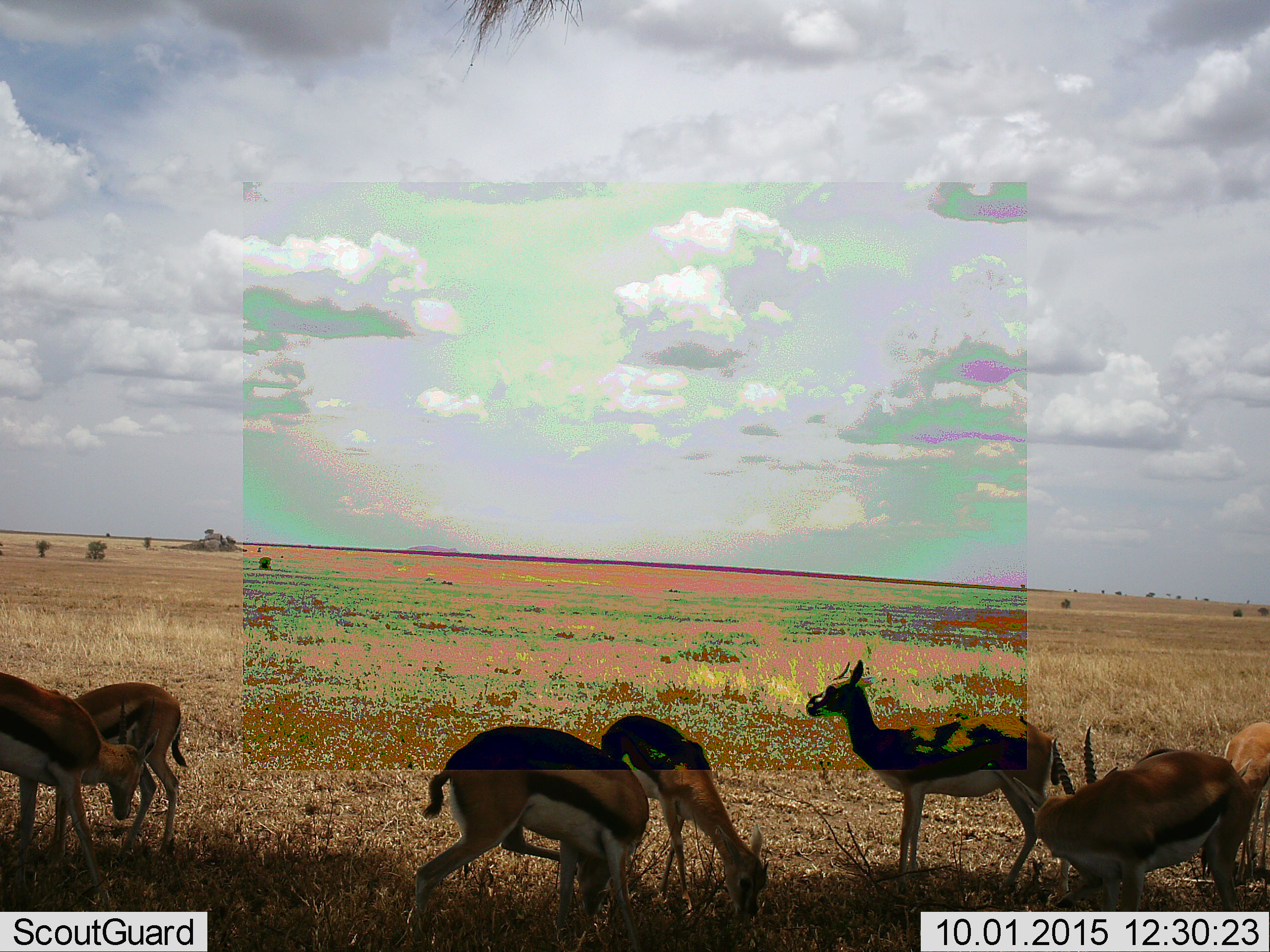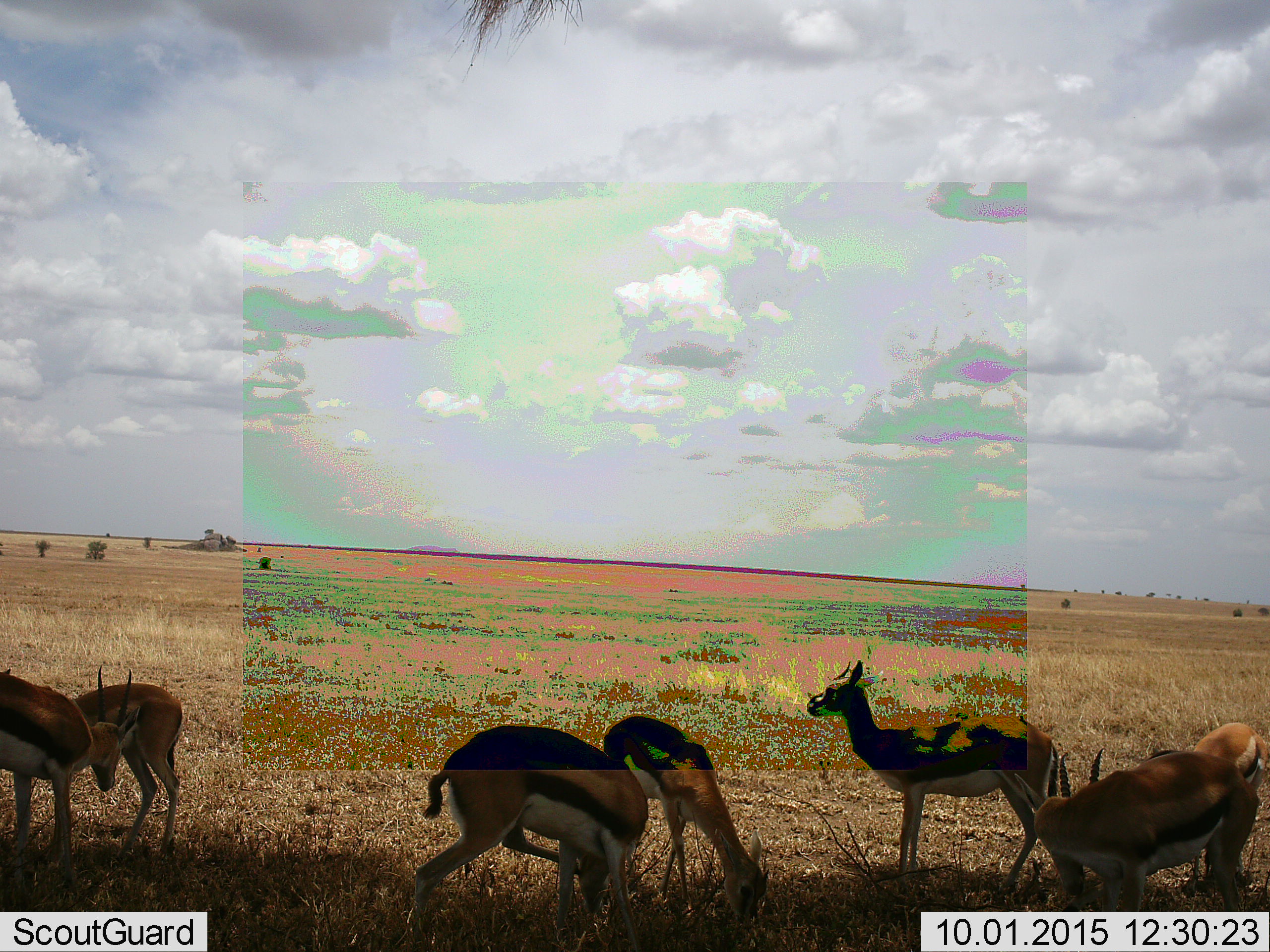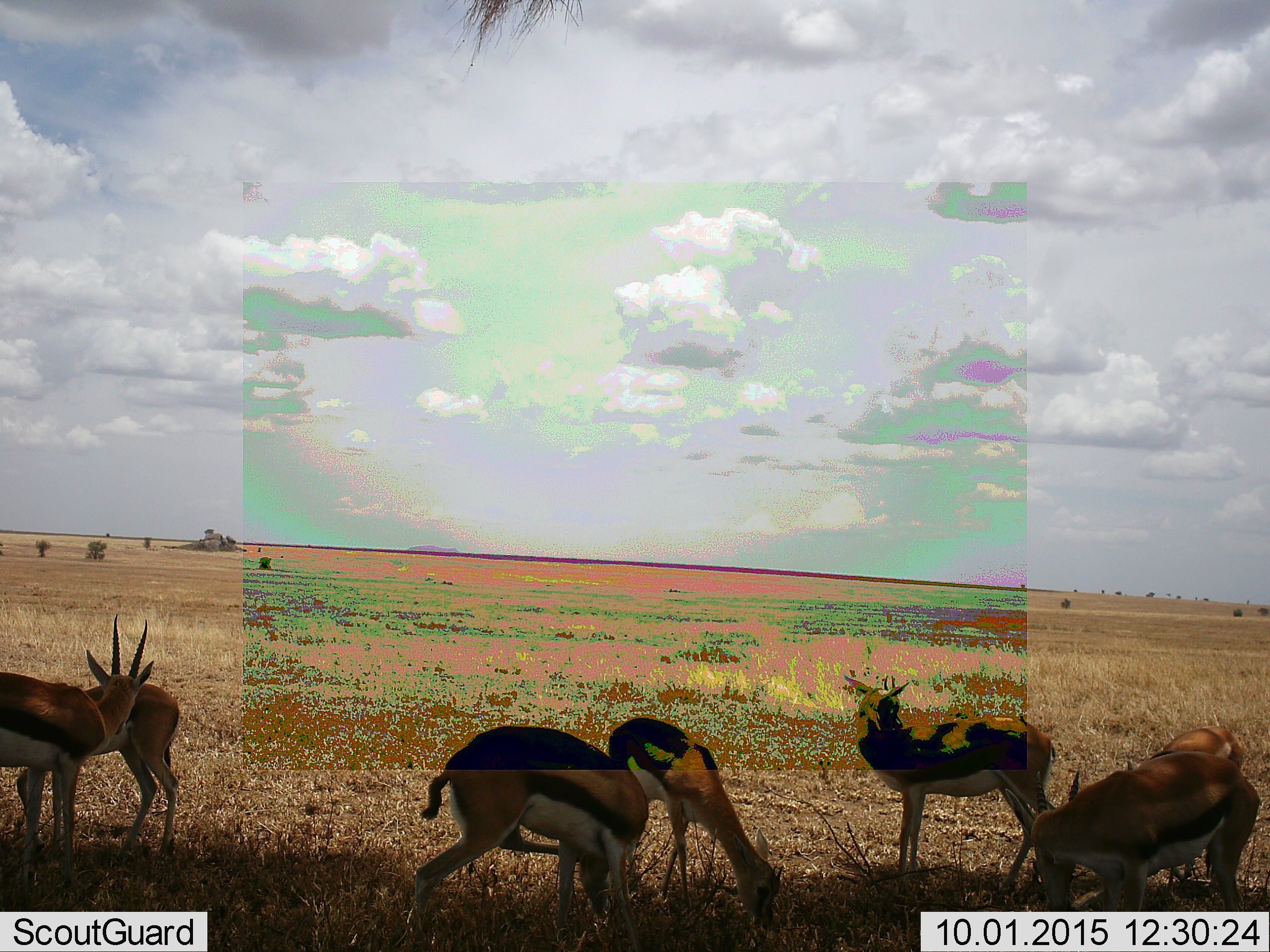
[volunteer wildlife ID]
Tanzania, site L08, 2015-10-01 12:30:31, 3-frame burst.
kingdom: Animalia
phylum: Chordata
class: Mammalia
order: Artiodactyla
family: Bovidae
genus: Eudorcas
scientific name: Eudorcas thomsonii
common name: thomson's gazelle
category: gazellethomsons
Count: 7.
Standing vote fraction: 100%.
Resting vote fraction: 0%.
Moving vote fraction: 43%.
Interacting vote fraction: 14%.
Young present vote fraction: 43%.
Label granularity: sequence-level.